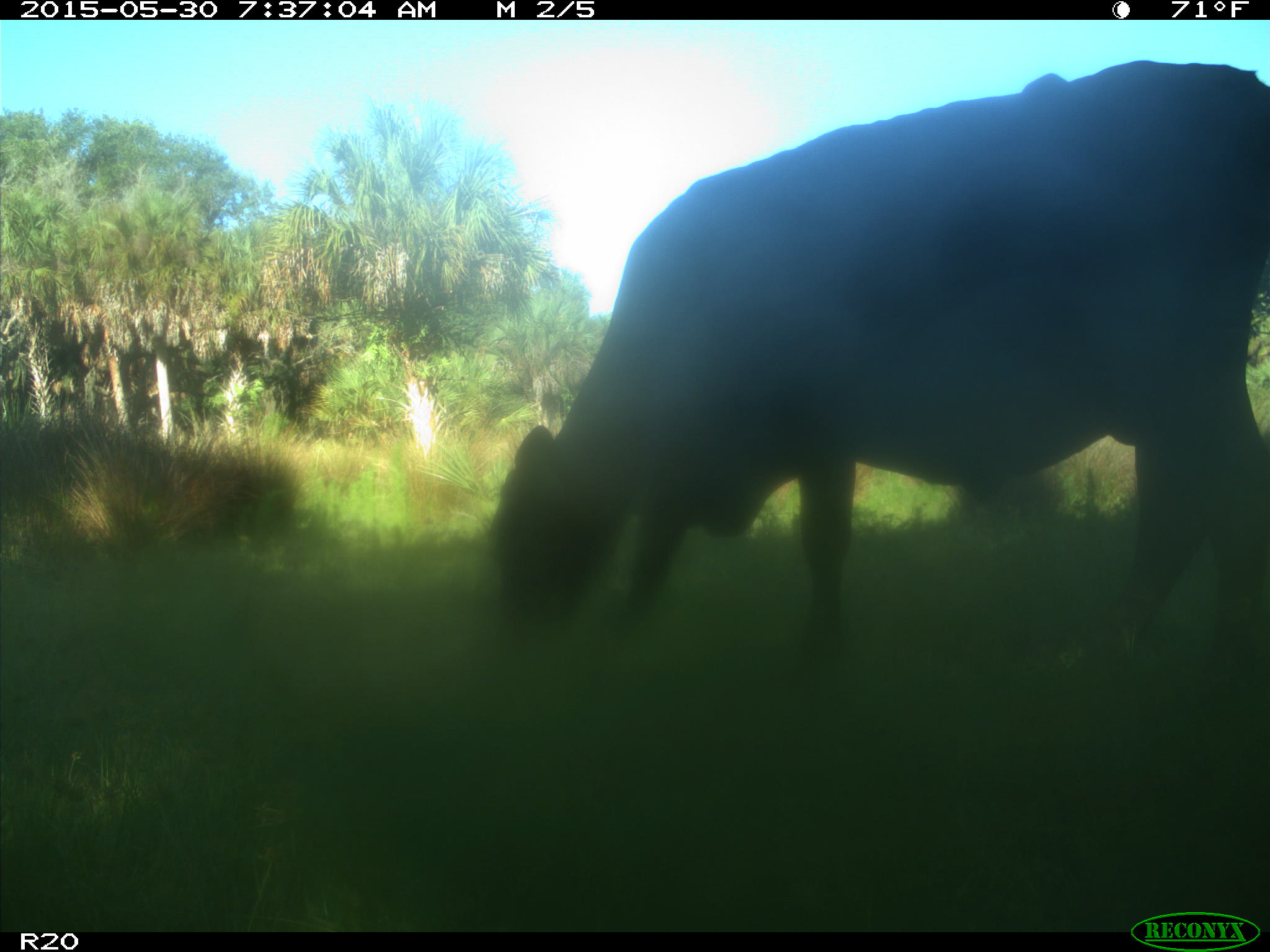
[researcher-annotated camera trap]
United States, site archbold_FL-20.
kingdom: Animalia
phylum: Chordata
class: Mammalia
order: Artiodactyla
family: Bovidae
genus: Bos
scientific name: Bos taurus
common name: domestic cow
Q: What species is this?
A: Bos taurus (domestic cow).